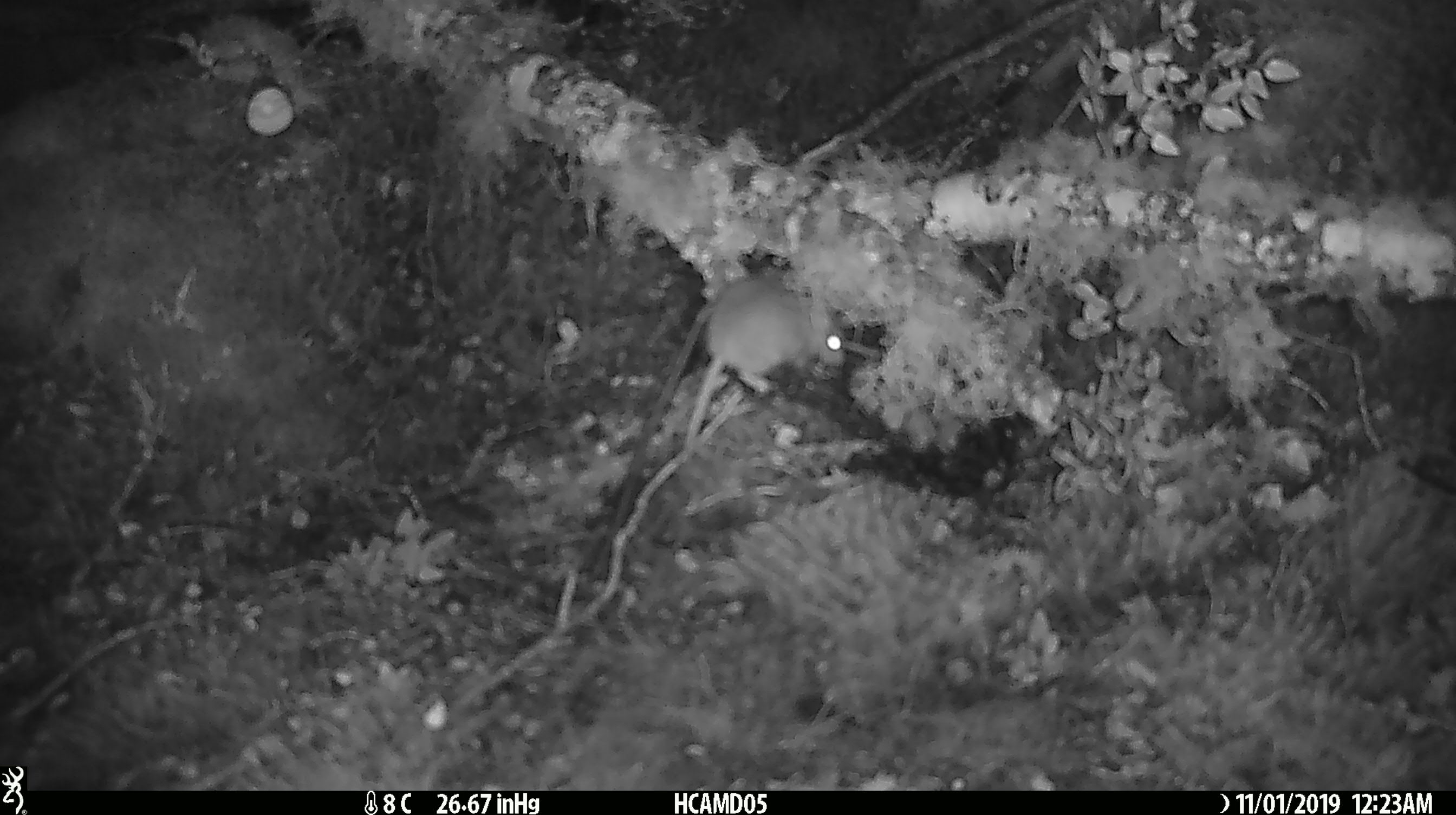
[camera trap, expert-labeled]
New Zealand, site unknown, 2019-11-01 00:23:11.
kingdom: Animalia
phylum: Chordata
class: Mammalia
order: Rodentia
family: Muridae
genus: Mus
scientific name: Mus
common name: mouse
Mouse (Mus).